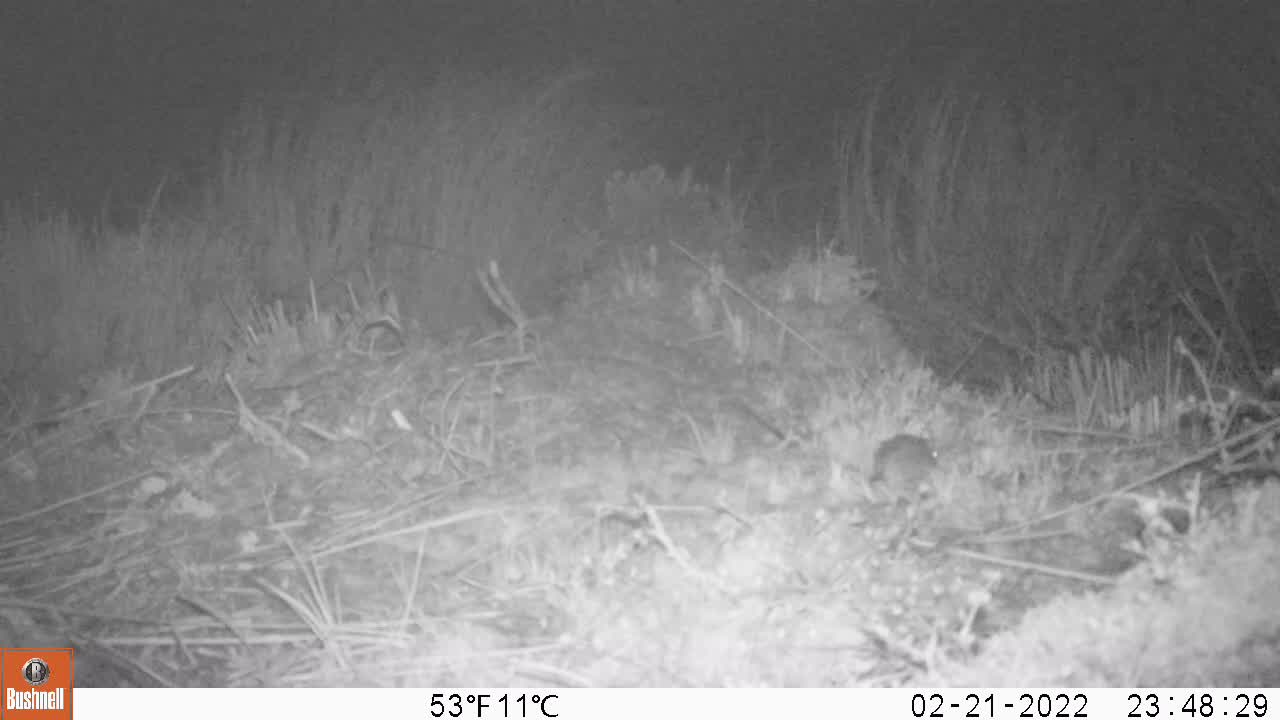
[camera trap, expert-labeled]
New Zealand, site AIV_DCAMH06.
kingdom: Animalia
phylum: Chordata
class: Mammalia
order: Rodentia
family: Muridae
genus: Mus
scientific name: Mus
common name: mouse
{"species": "mouse (Mus)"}